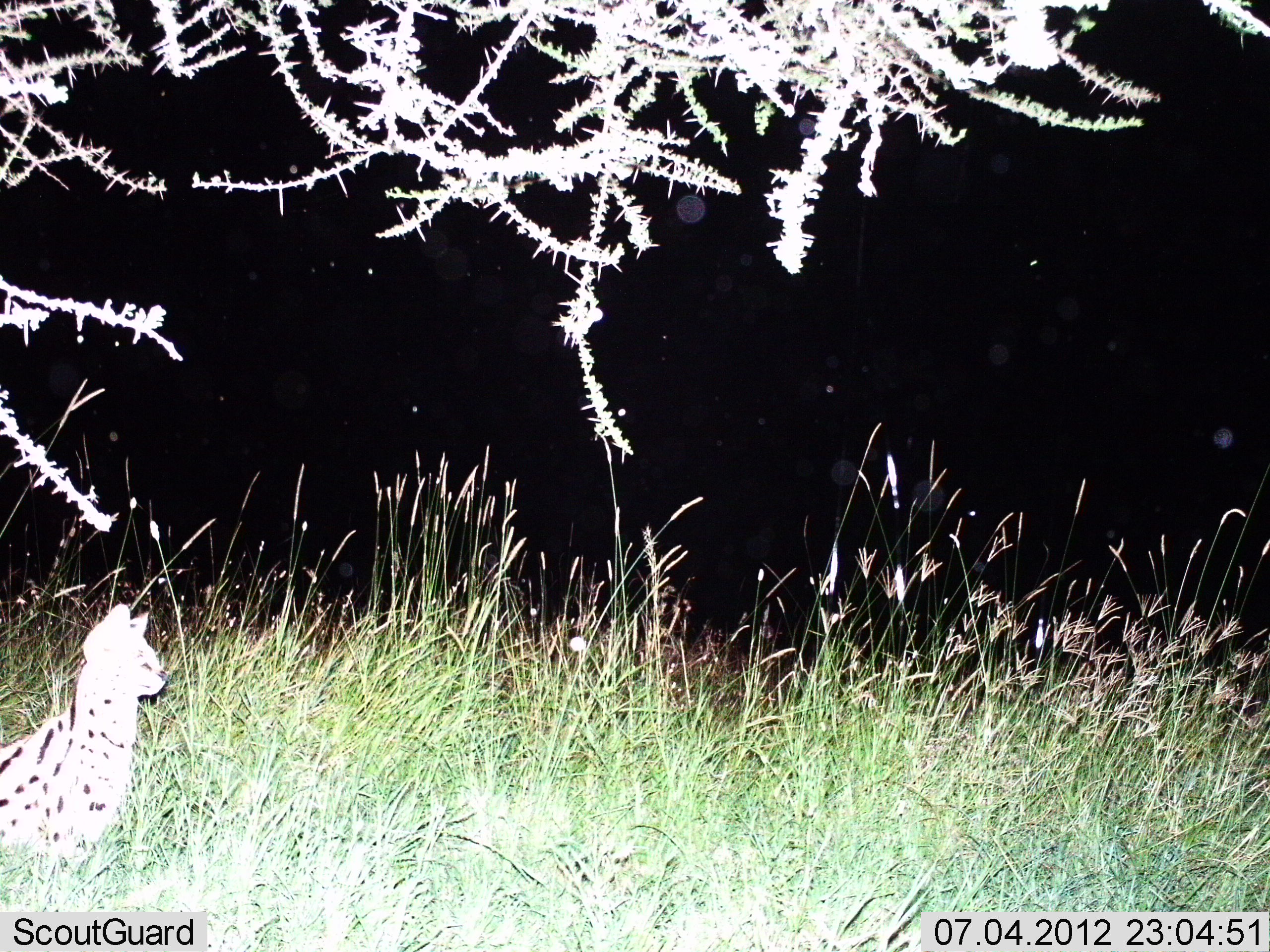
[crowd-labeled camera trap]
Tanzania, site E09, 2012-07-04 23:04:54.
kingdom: Animalia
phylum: Chordata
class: Mammalia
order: Carnivora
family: Felidae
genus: Leptailurus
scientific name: Leptailurus serval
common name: serval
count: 1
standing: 60%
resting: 40%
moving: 0%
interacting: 0%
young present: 0%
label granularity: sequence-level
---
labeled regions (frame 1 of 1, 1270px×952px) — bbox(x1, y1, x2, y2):
animal: bbox(0, 604, 170, 885)